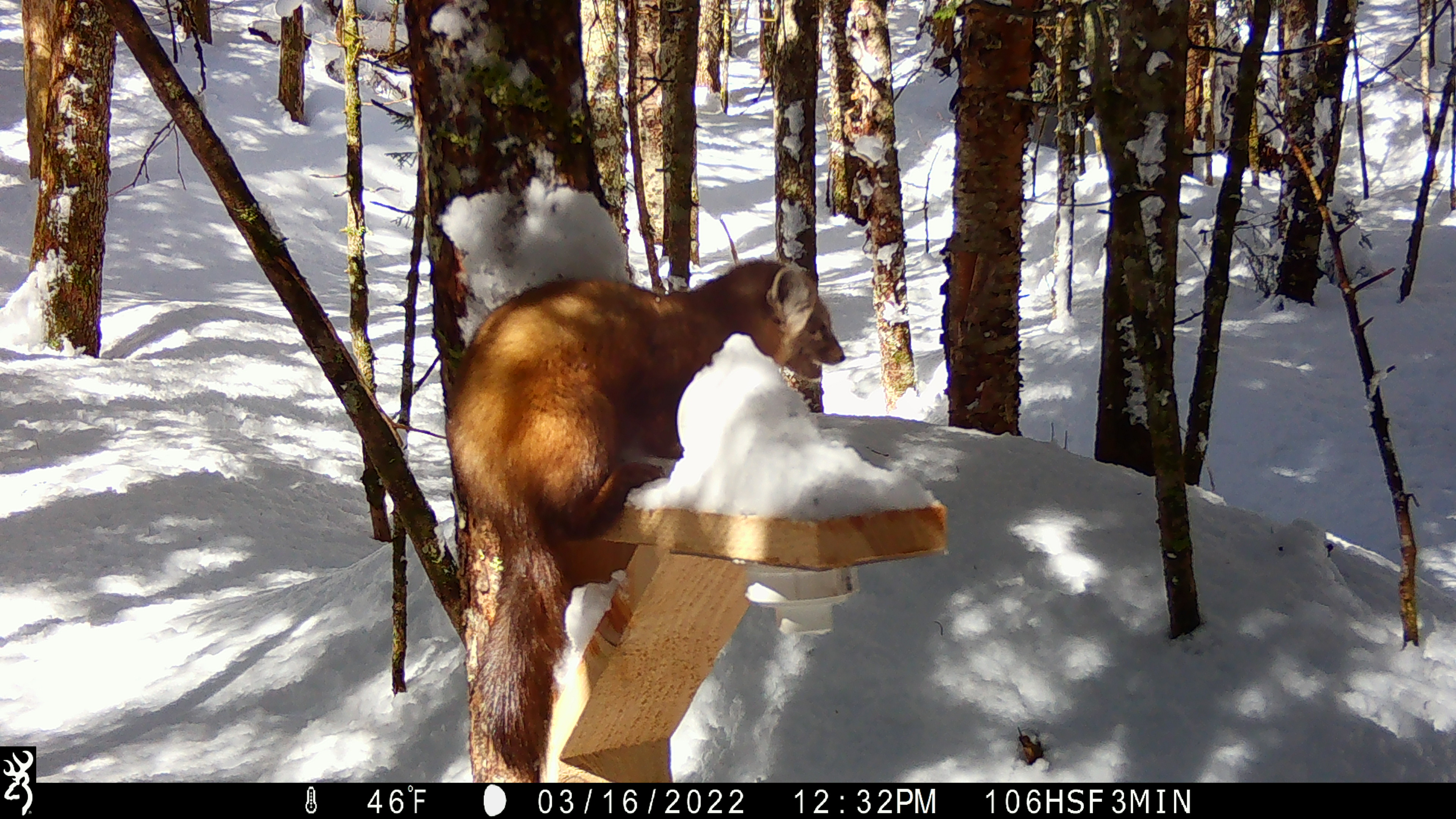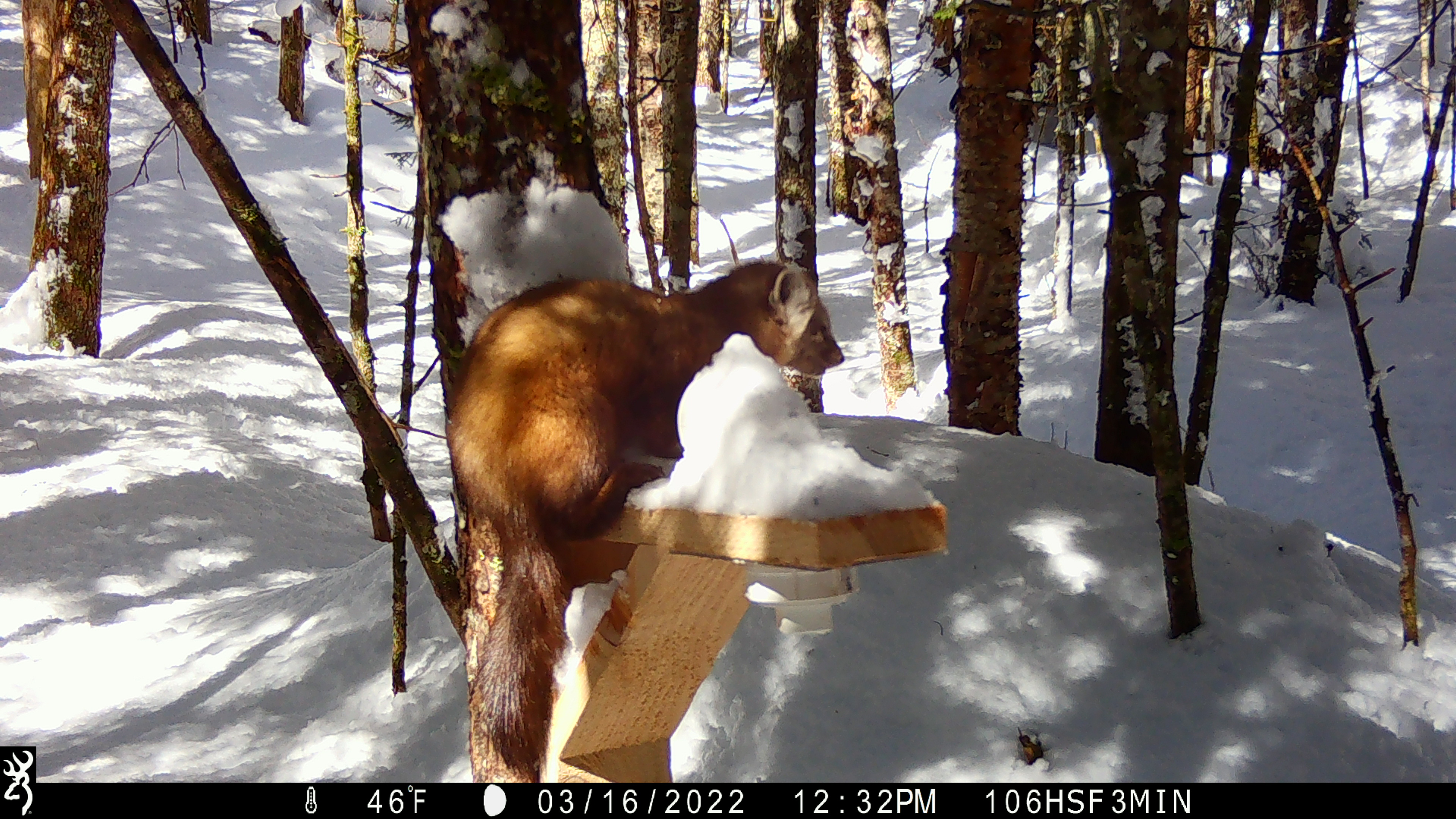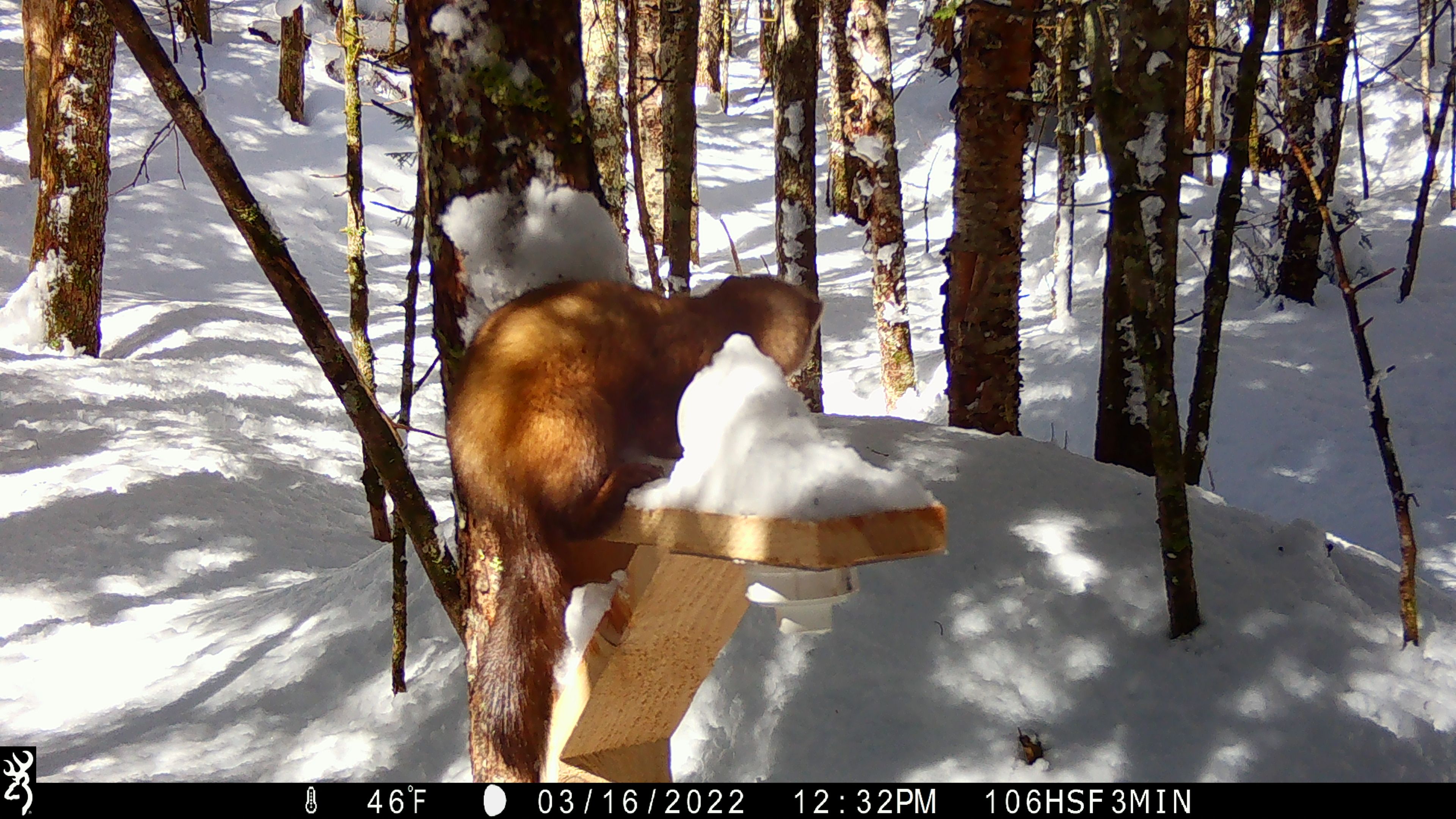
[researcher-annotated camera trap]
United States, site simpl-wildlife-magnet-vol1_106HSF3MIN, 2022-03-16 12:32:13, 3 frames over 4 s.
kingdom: Animalia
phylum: Chordata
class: Mammalia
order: Carnivora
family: Mustelidae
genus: Martes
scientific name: Martes americana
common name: american marten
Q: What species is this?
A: American marten (Martes americana).